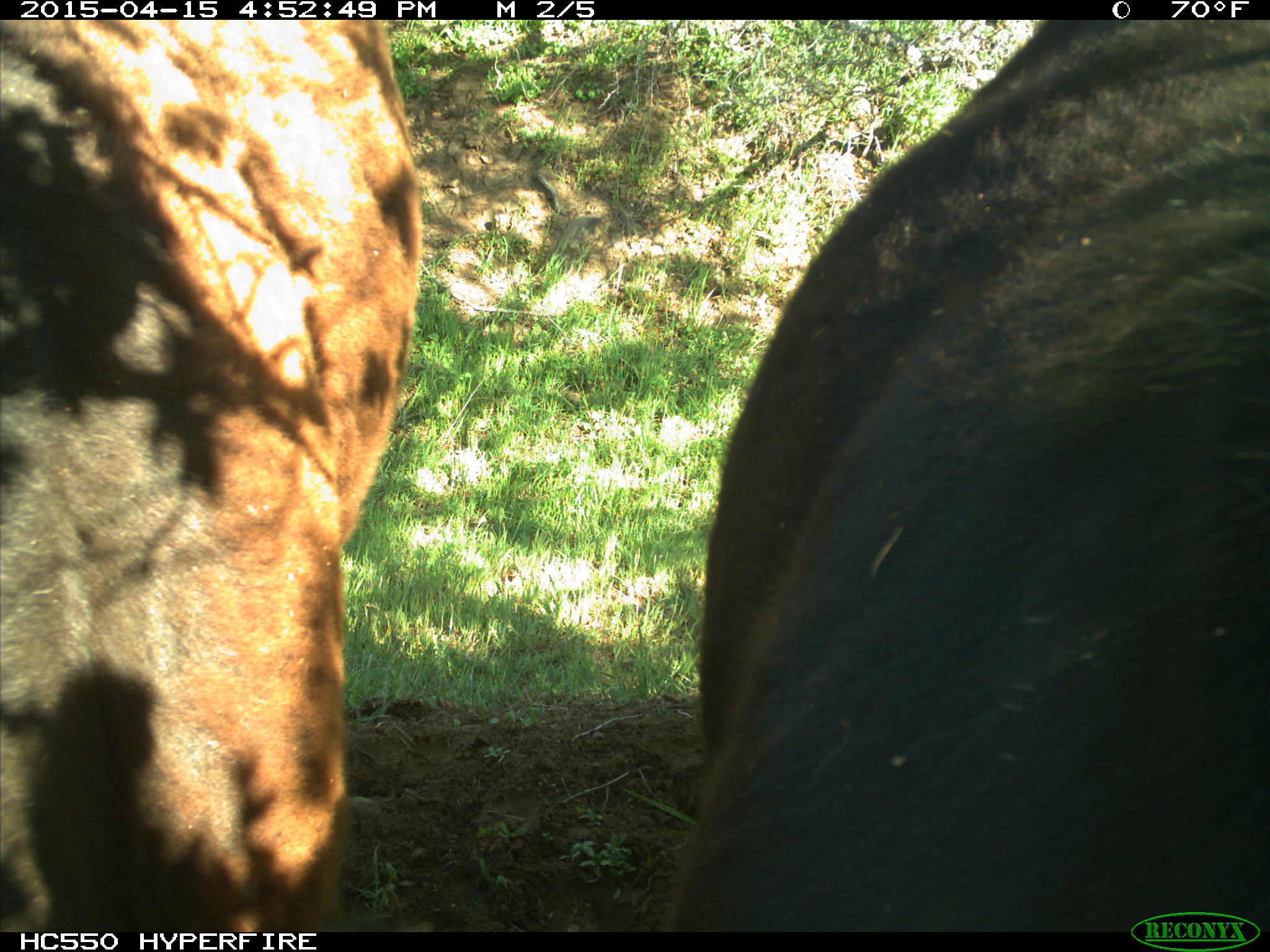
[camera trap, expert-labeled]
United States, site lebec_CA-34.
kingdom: Animalia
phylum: Chordata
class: Mammalia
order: Artiodactyla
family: Bovidae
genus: Bos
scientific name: Bos taurus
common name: domestic cow